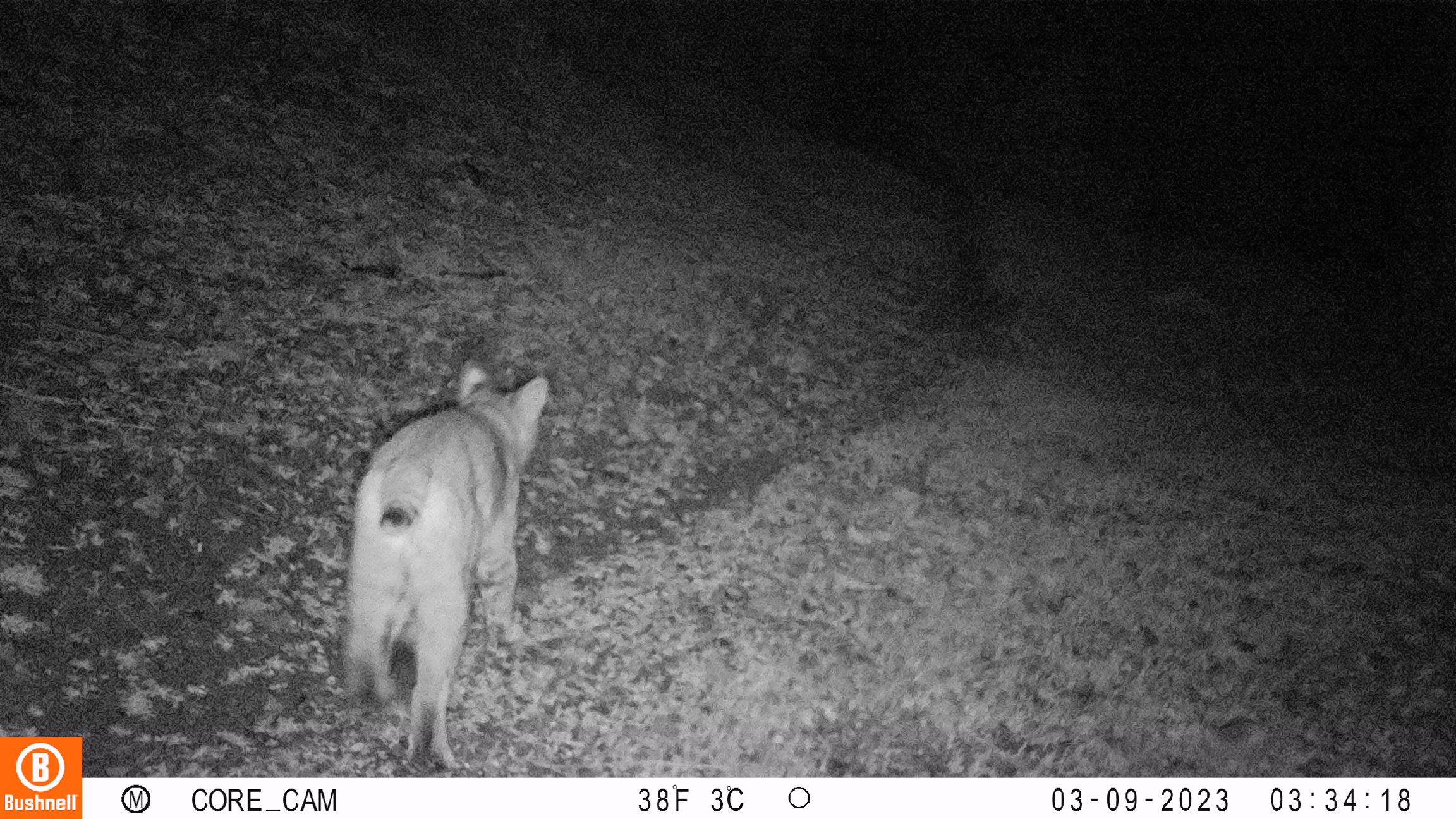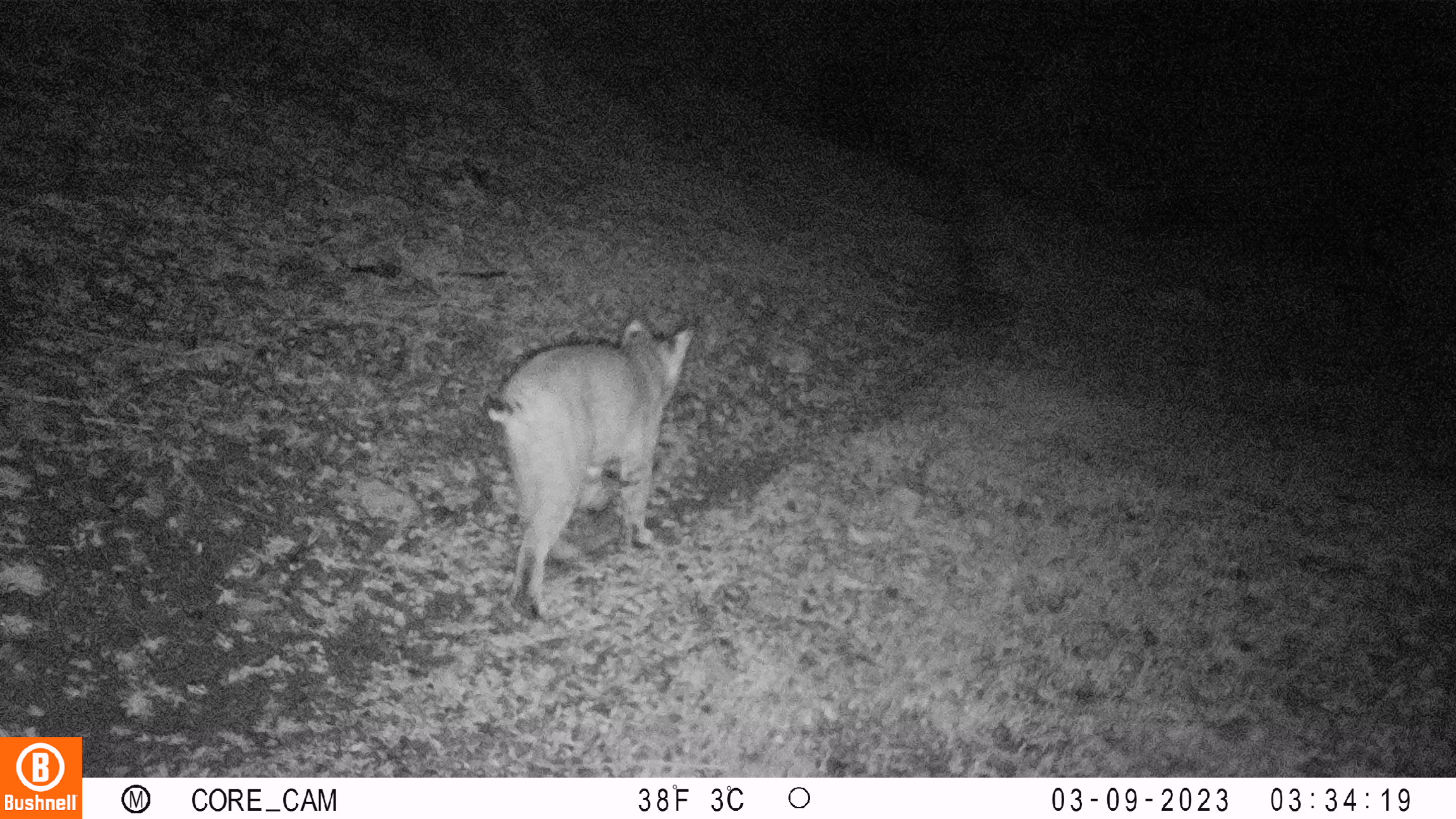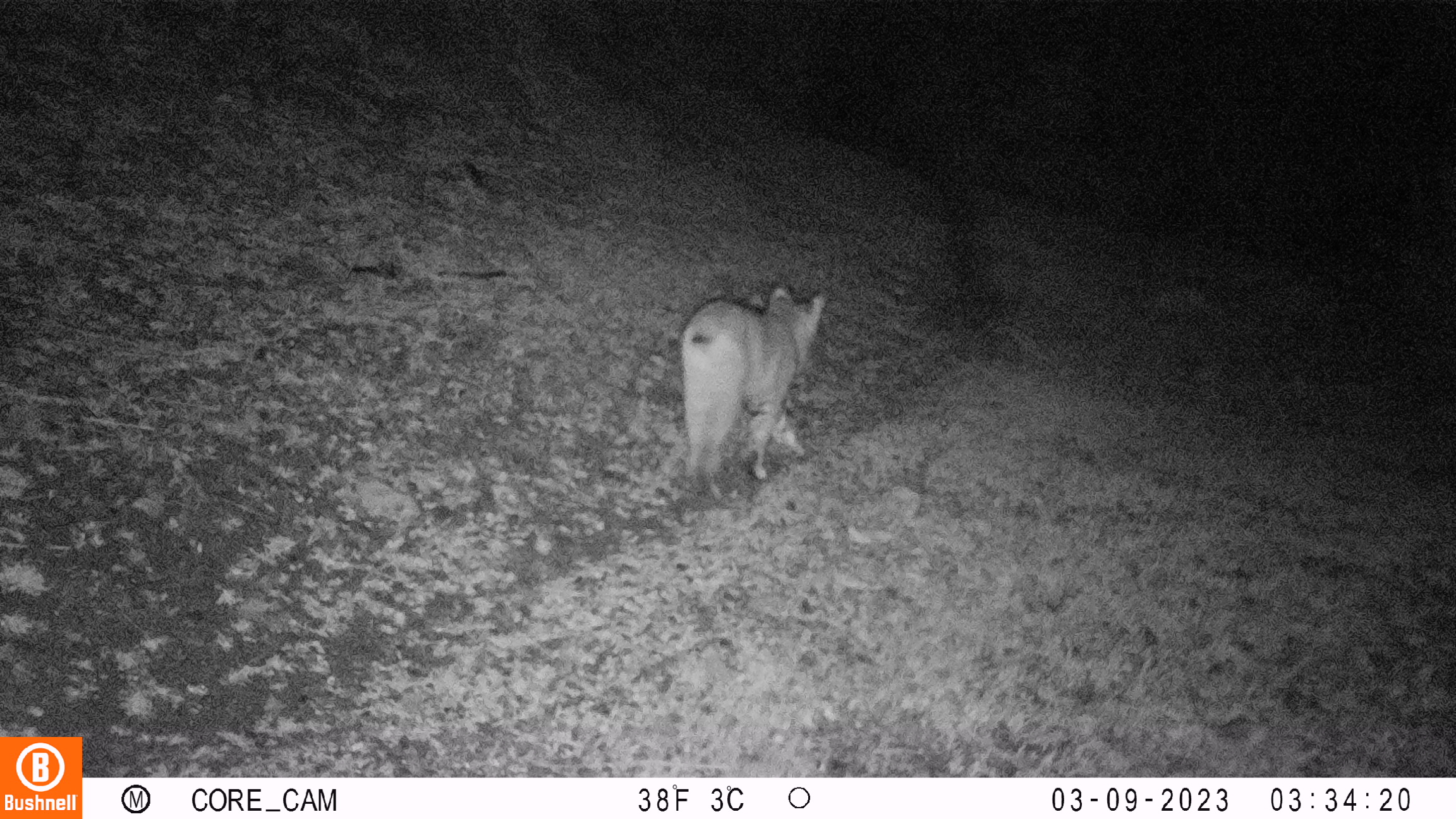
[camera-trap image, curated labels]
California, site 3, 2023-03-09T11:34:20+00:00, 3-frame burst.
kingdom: Animalia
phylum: Chordata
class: Mammalia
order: Carnivora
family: Felidae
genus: Lynx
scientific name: Lynx rufus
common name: bobcat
Bobcat (Lynx rufus).